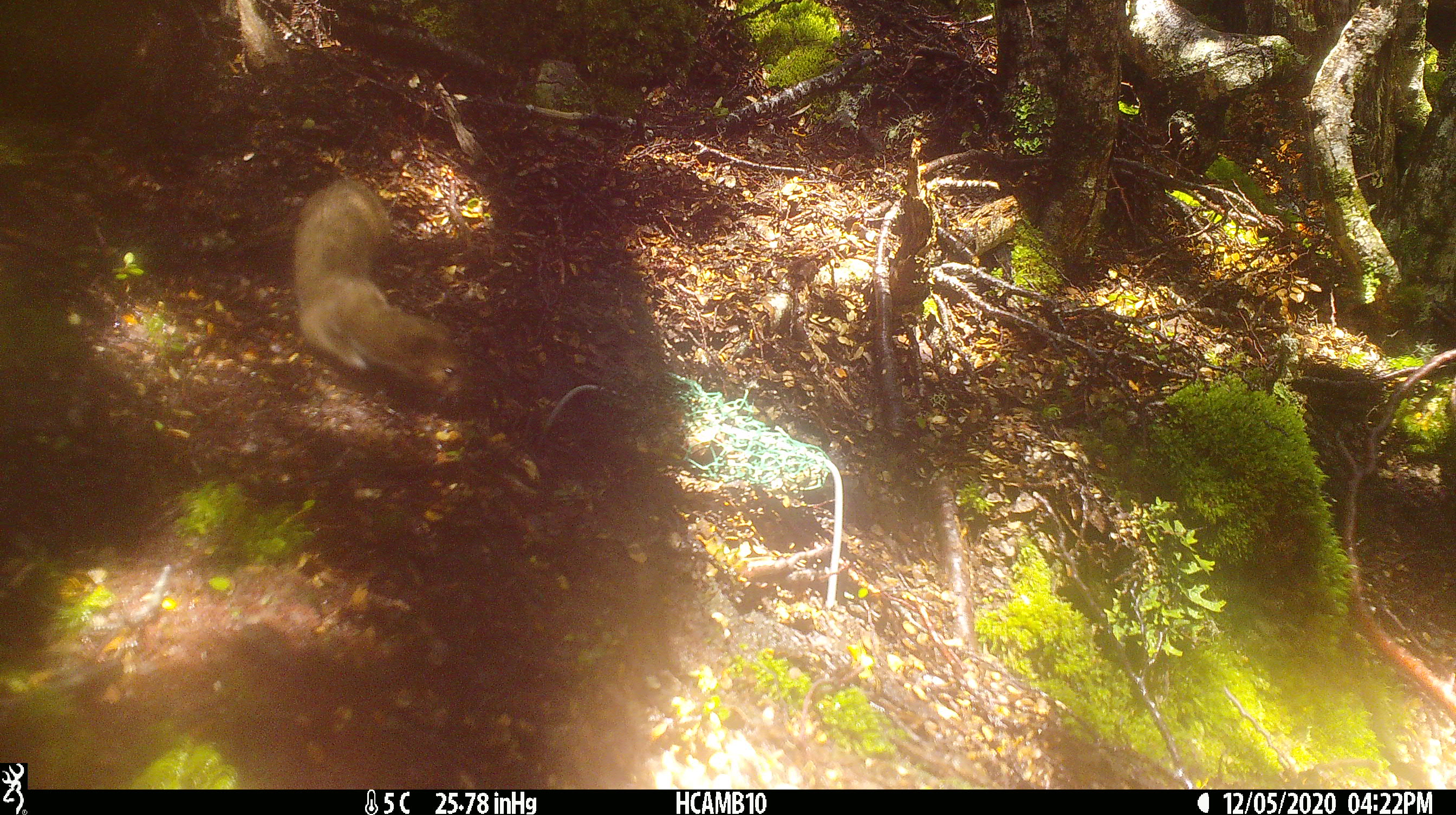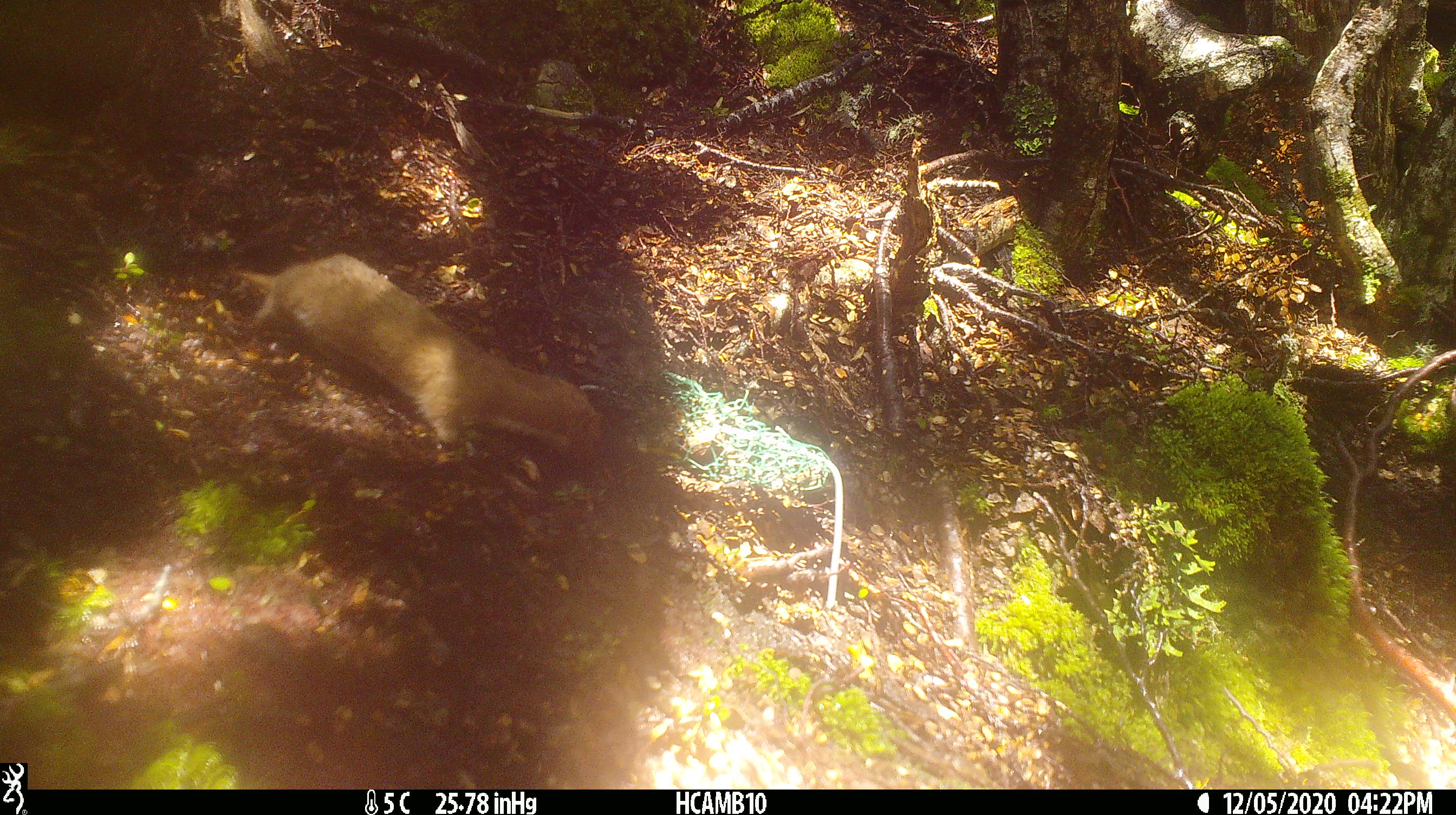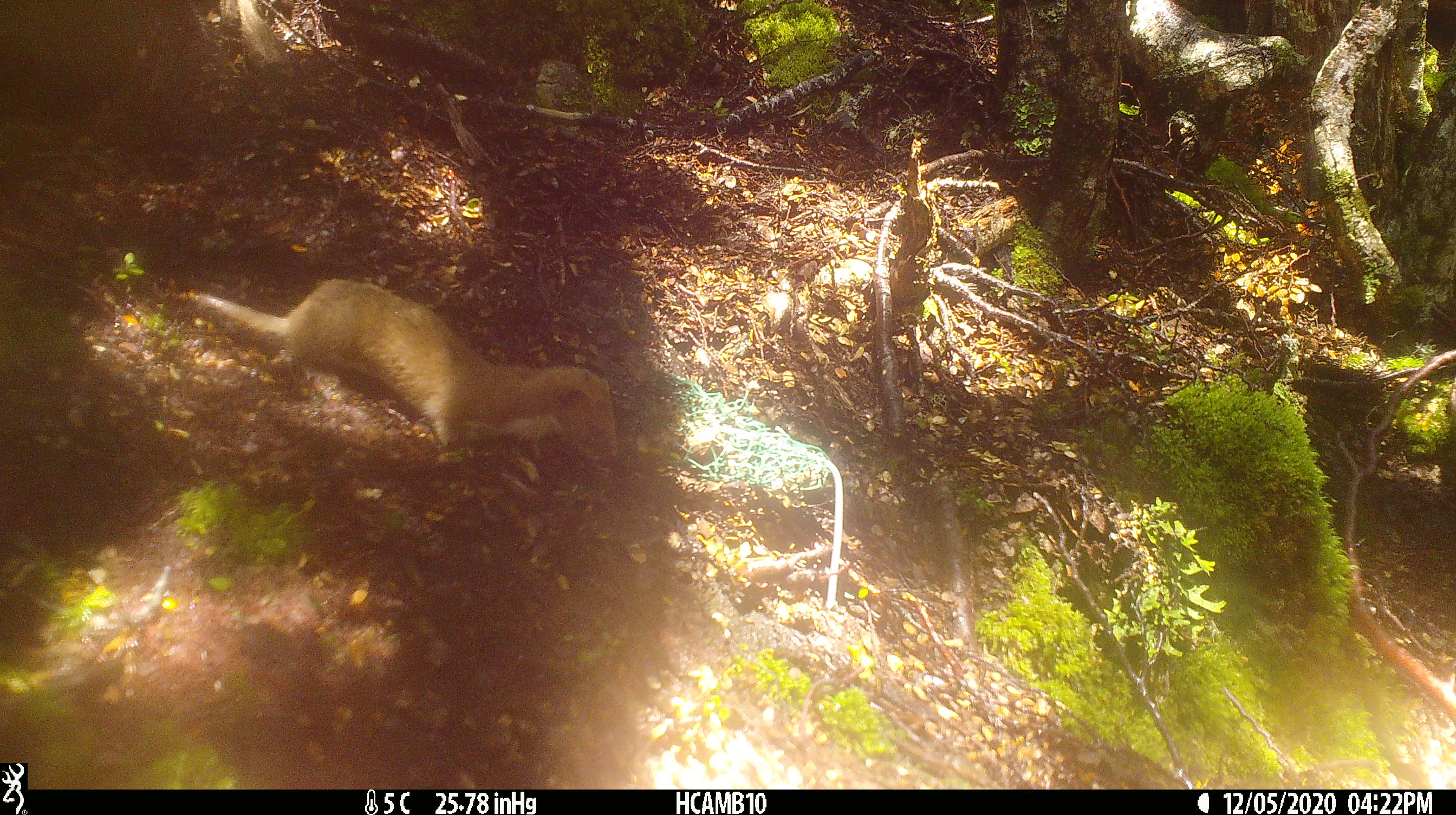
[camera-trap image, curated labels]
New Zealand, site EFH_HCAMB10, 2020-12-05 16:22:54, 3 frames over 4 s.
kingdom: Animalia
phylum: Chordata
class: Mammalia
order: Carnivora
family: Mustelidae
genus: Mustela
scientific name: Mustela nivalis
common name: least weasel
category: weasel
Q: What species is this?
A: Weasel (least weasel) (Mustela nivalis).